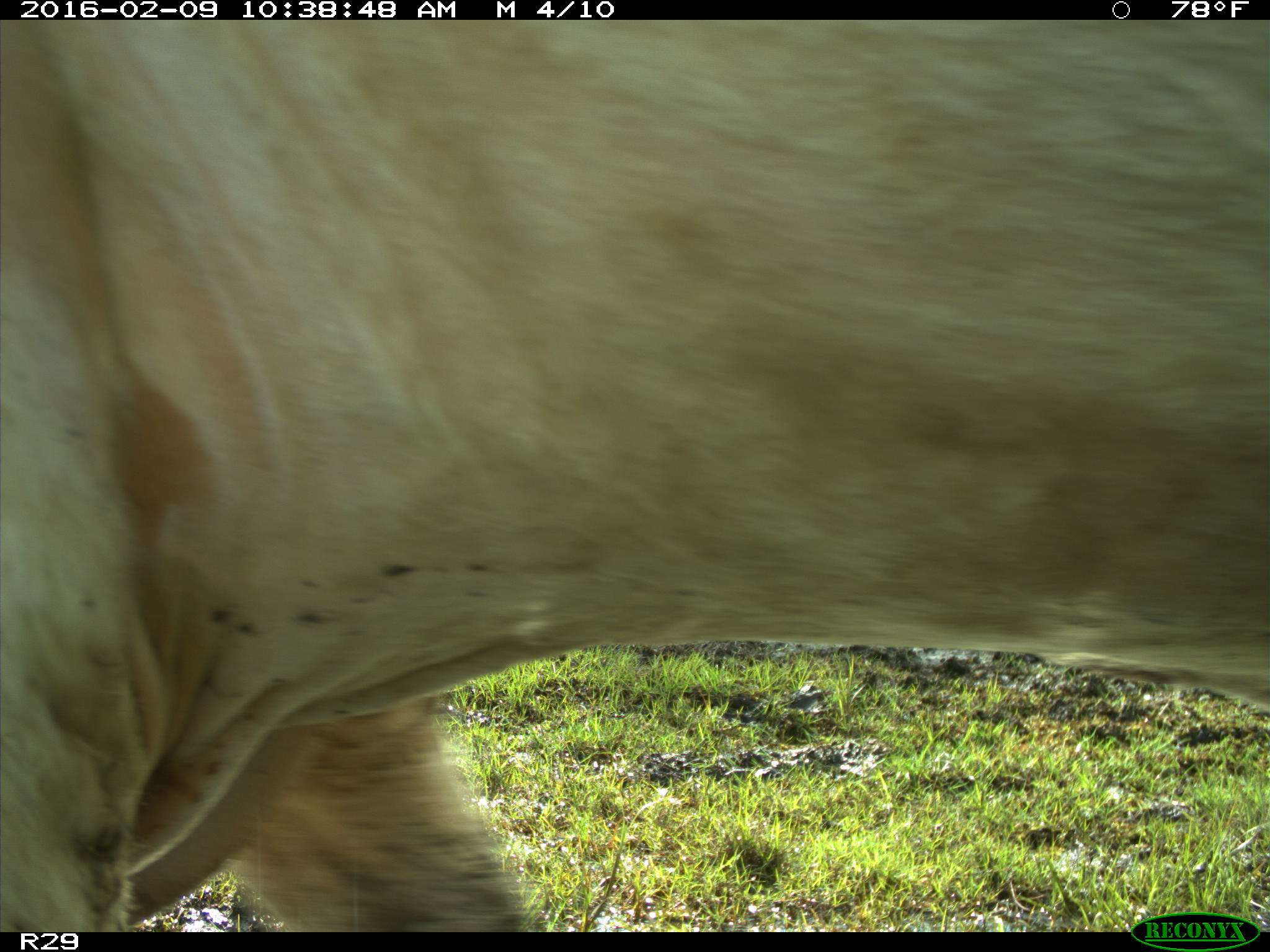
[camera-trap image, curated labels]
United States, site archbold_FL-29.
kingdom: Animalia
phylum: Chordata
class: Mammalia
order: Artiodactyla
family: Bovidae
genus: Bos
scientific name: Bos taurus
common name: domestic cow